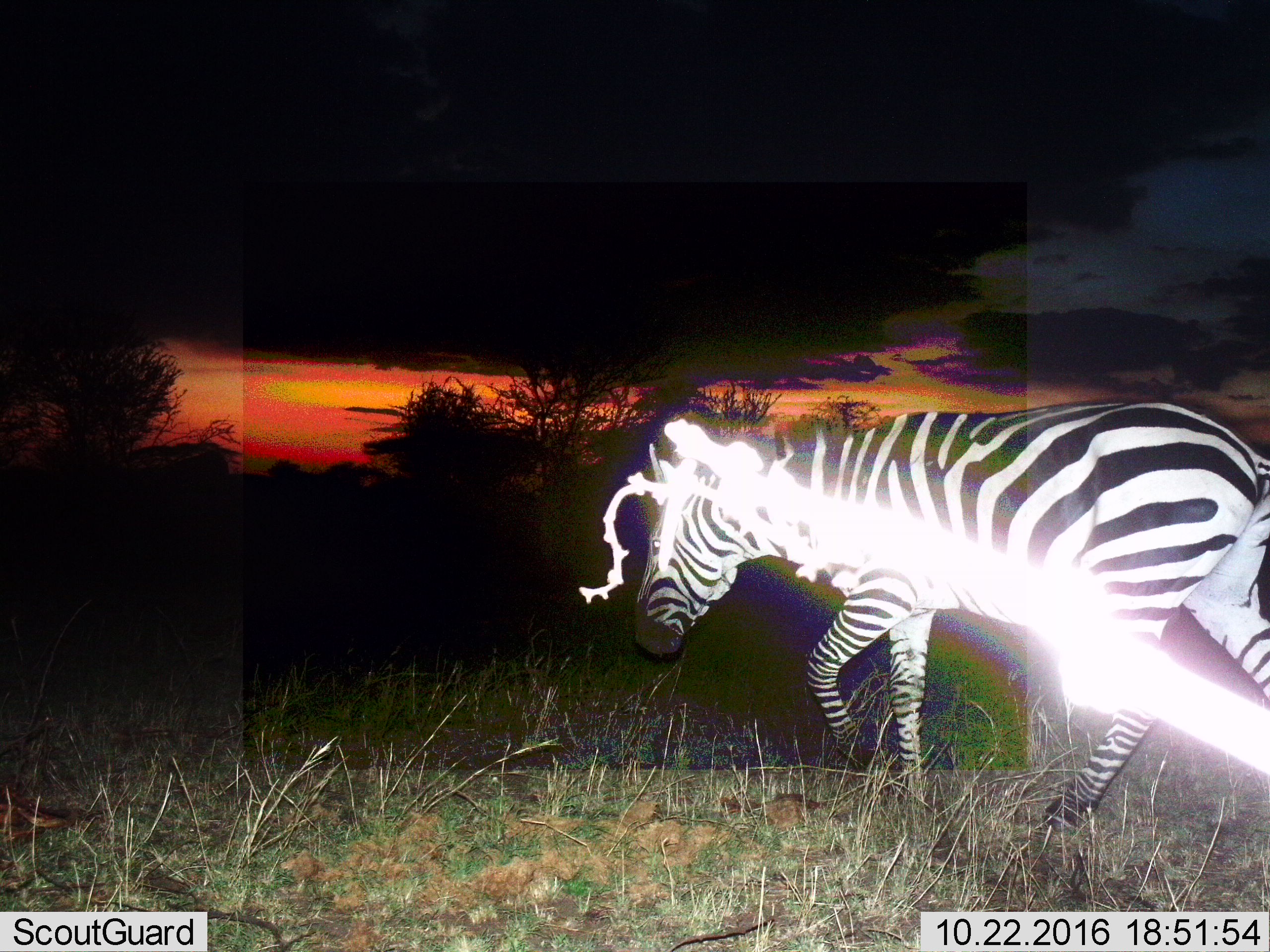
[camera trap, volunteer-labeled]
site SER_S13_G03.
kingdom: Animalia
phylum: Chordata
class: Mammalia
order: Perissodactyla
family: Equidae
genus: Equus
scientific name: Equus quagga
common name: plains zebra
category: zebraplains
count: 1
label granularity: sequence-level